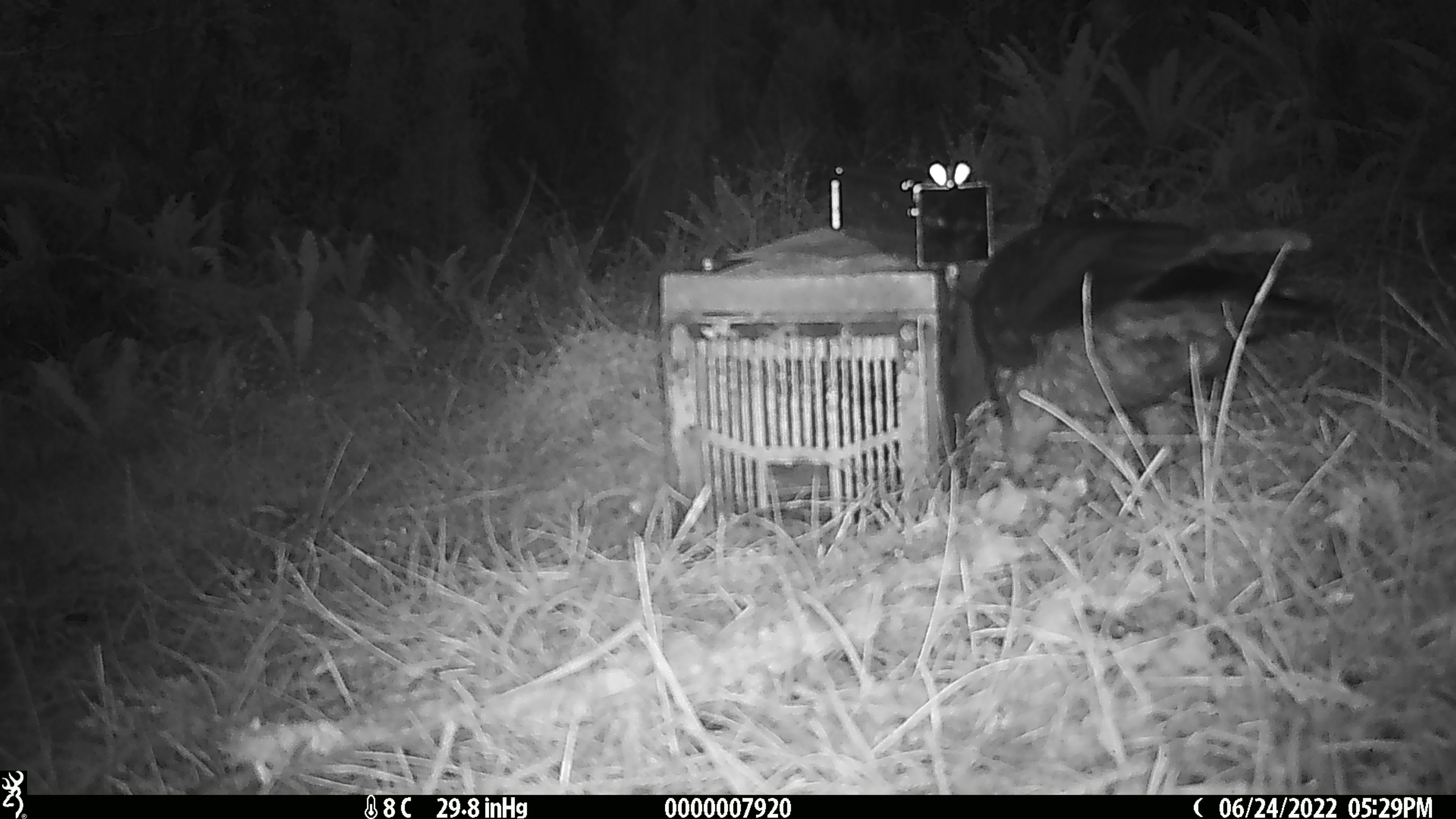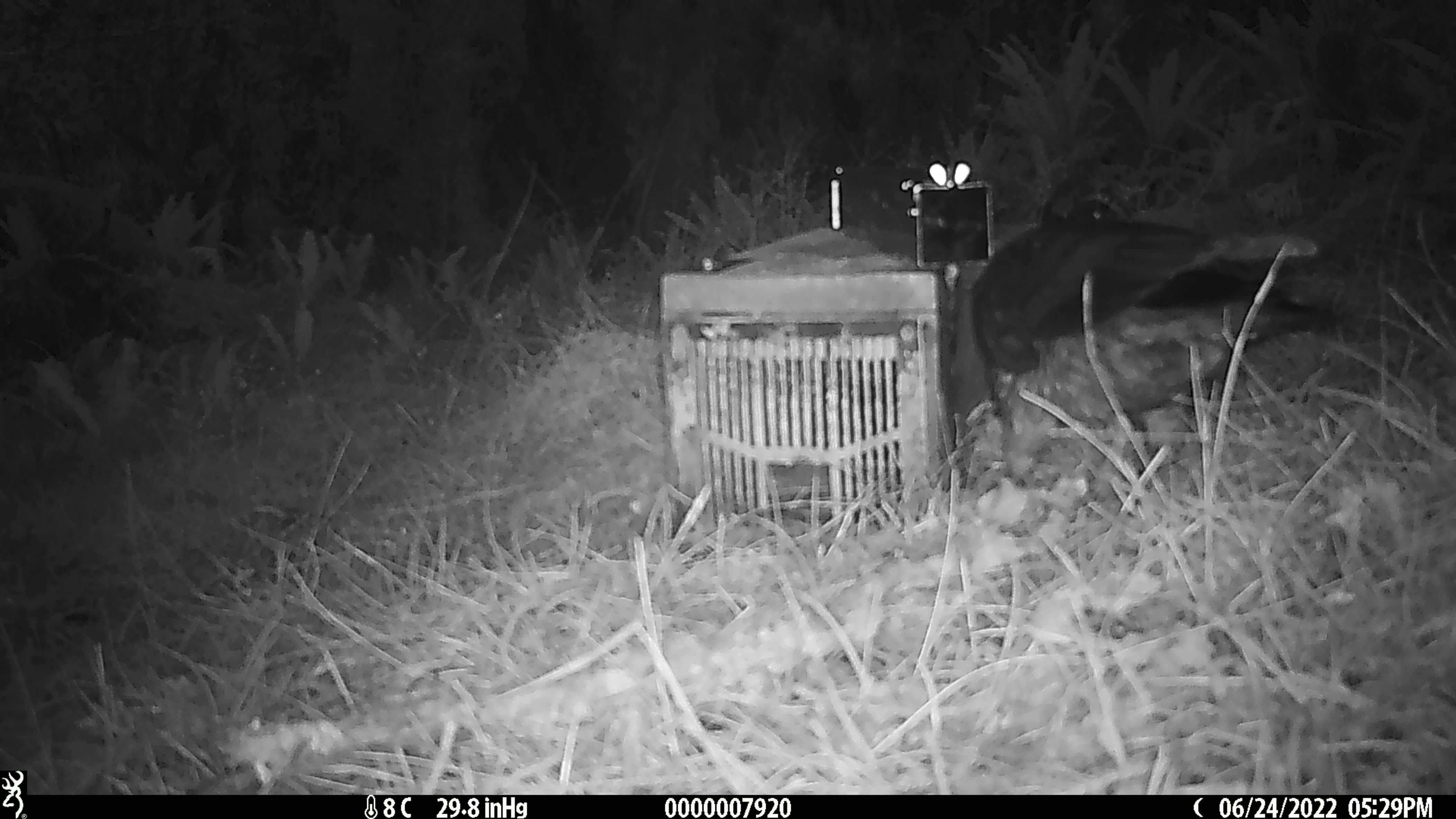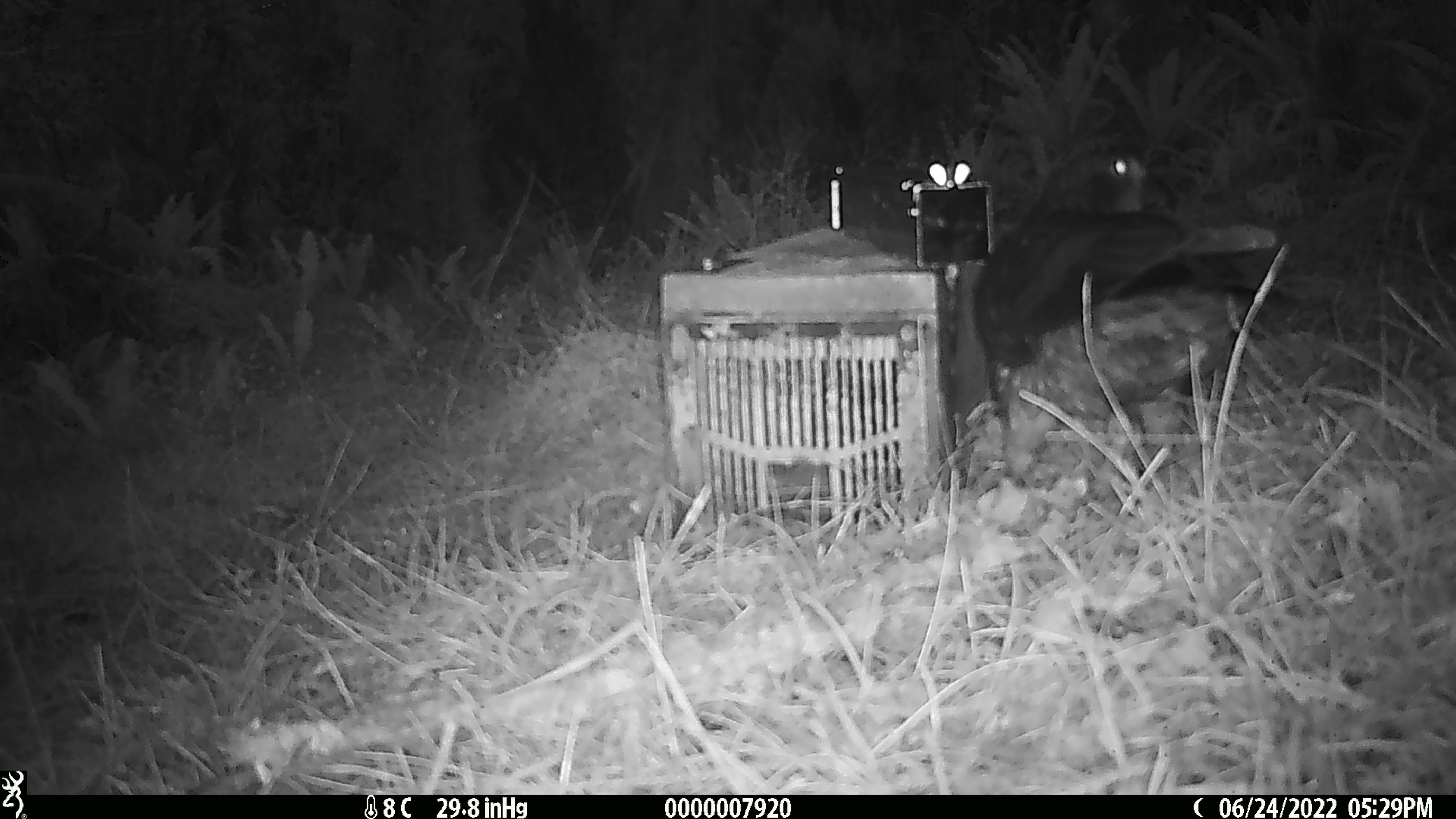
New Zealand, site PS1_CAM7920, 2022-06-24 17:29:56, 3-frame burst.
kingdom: Animalia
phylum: Chordata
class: Aves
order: Psittaciformes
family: Strigopidae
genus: Nestor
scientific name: Nestor notabilis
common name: kea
Kea (Nestor notabilis).